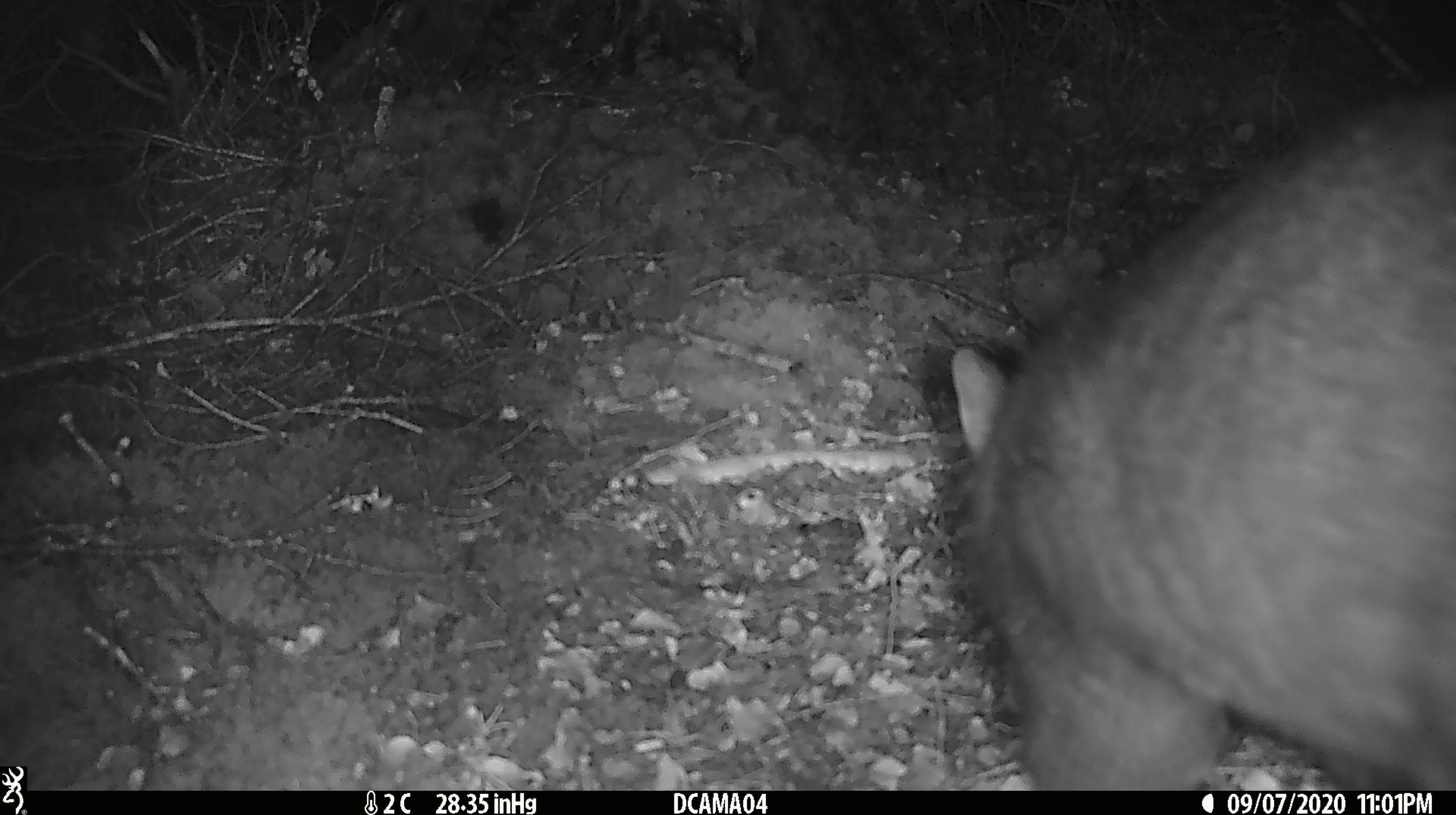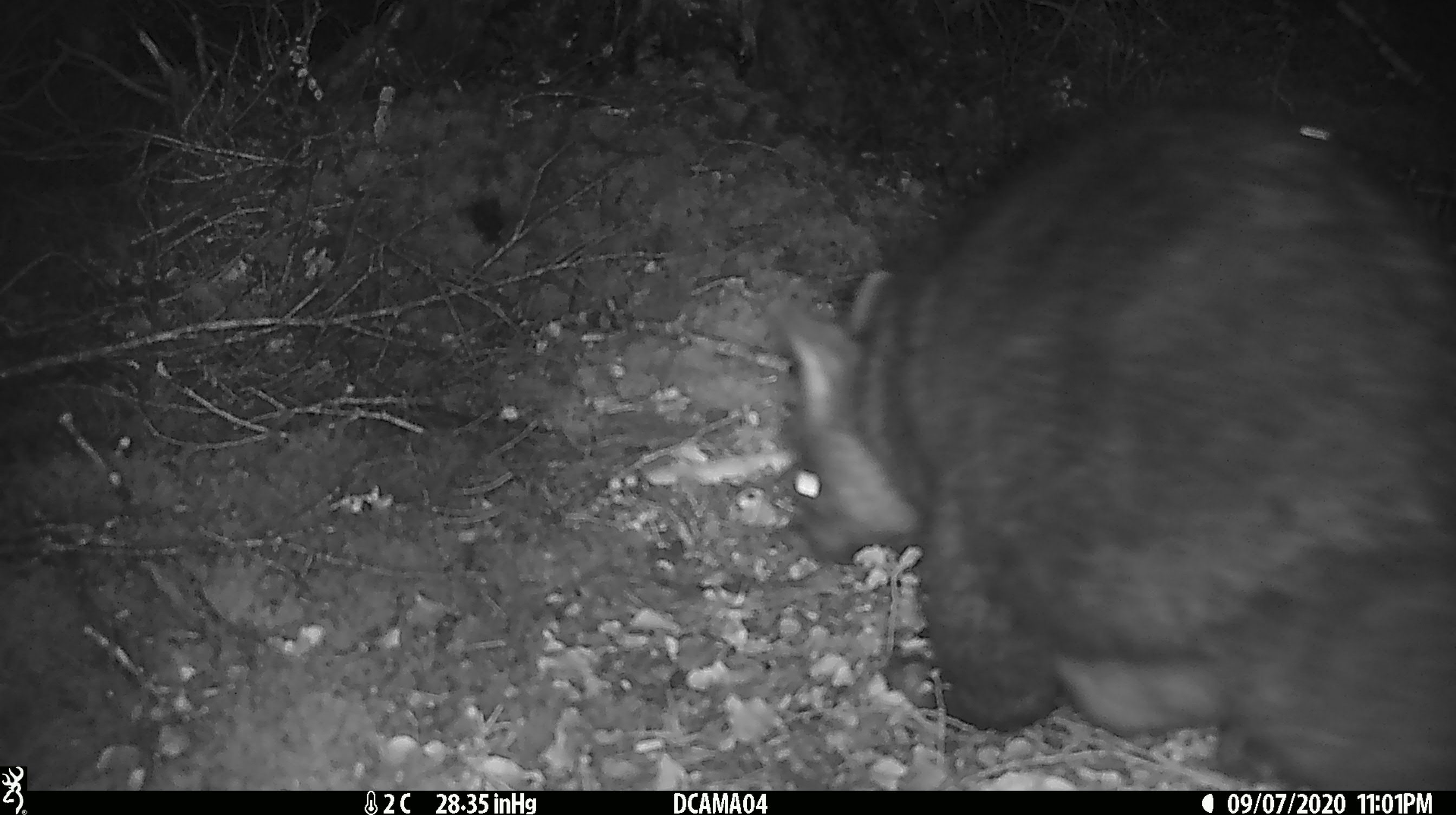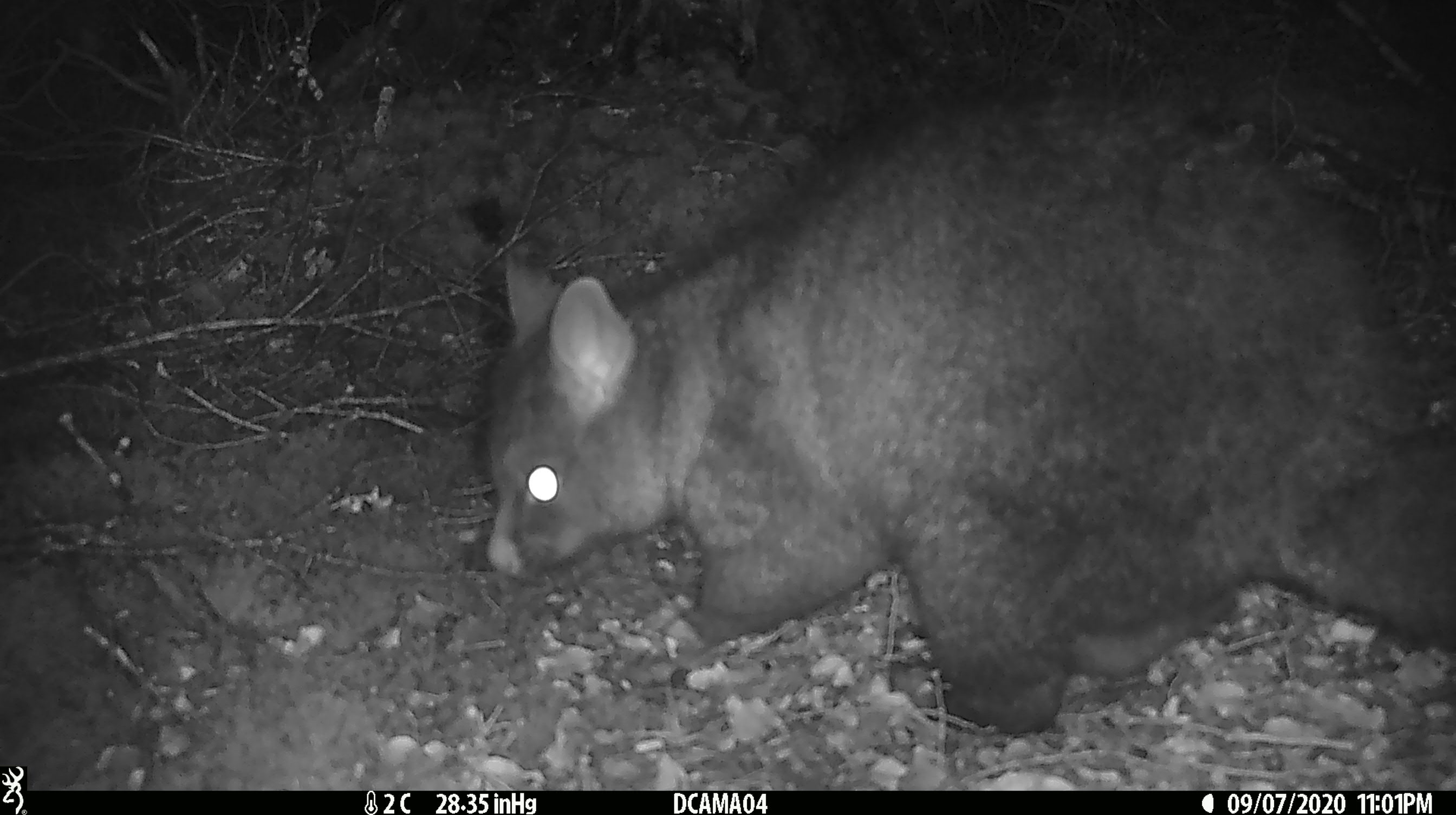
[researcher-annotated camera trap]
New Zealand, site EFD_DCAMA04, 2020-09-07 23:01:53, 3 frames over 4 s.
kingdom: Animalia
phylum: Chordata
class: Mammalia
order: Diprotodontia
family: Phalangeridae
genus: Trichosurus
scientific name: Trichosurus vulpecula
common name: common brushtail possum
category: possum